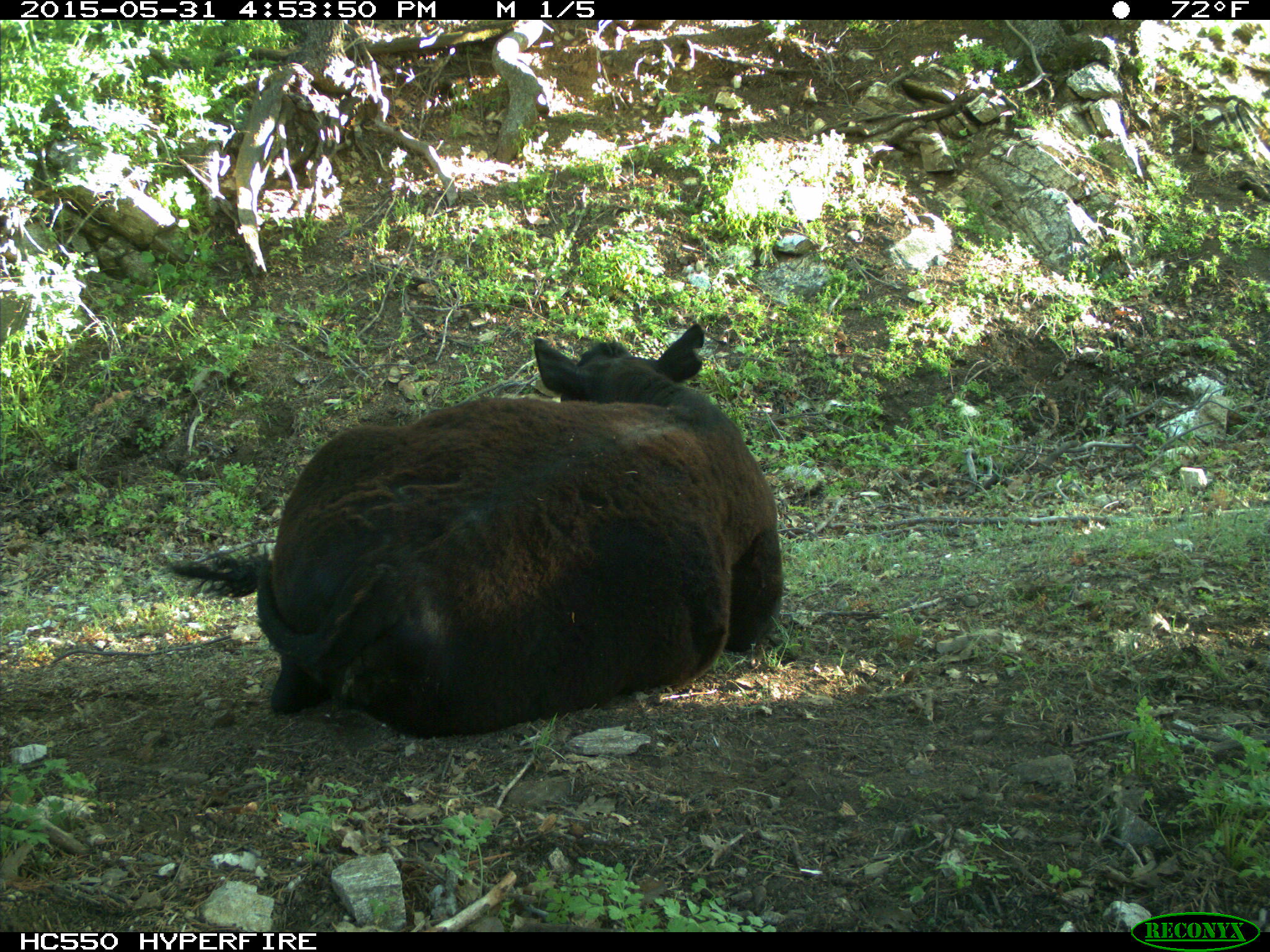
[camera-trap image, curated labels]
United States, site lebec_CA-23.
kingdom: Animalia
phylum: Chordata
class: Mammalia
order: Artiodactyla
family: Bovidae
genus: Bos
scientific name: Bos taurus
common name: domestic cow